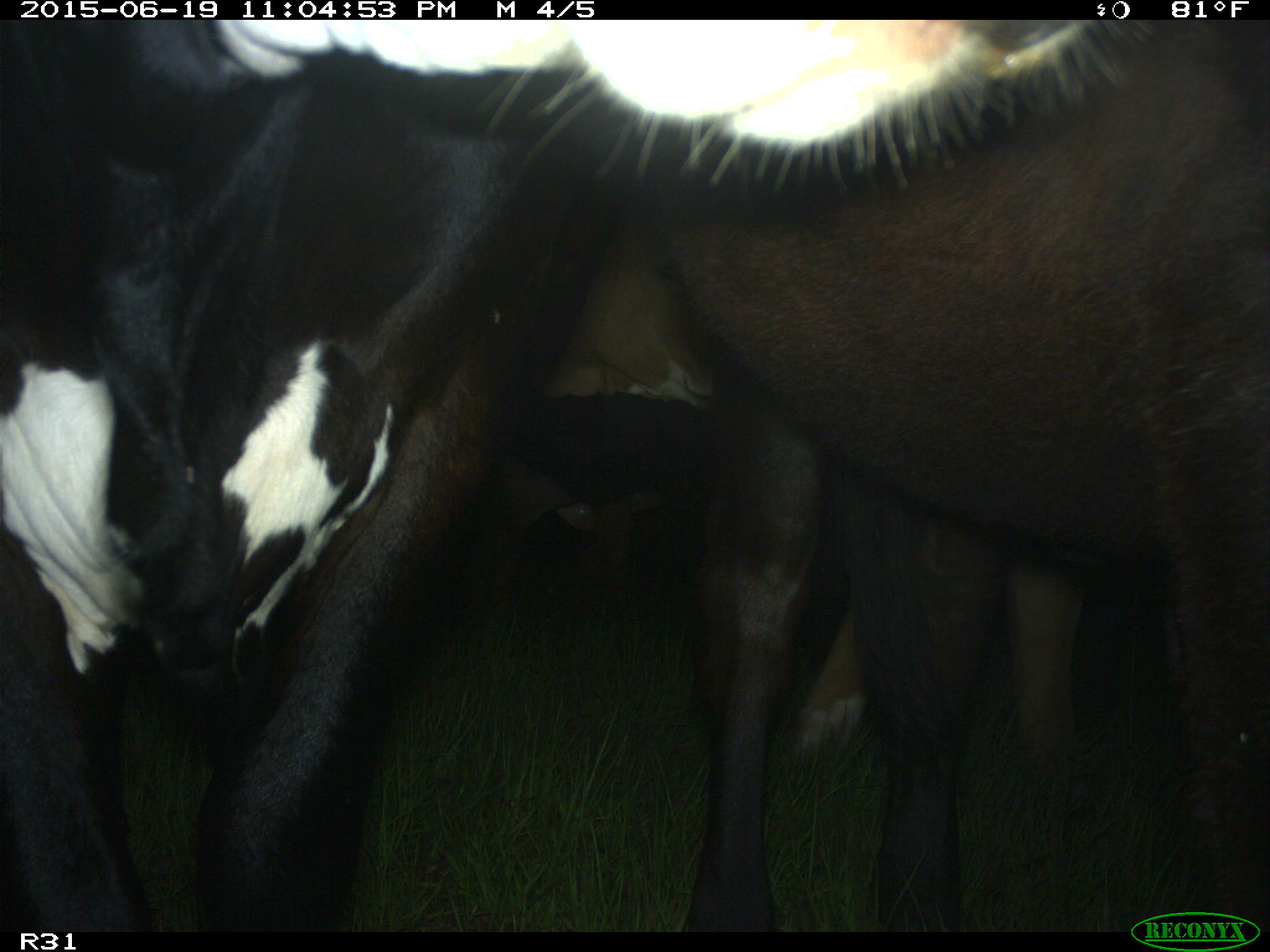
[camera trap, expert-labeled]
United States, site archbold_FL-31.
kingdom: Animalia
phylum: Chordata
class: Mammalia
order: Artiodactyla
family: Bovidae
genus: Bos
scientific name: Bos taurus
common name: domestic cow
Bos taurus (domestic cow).